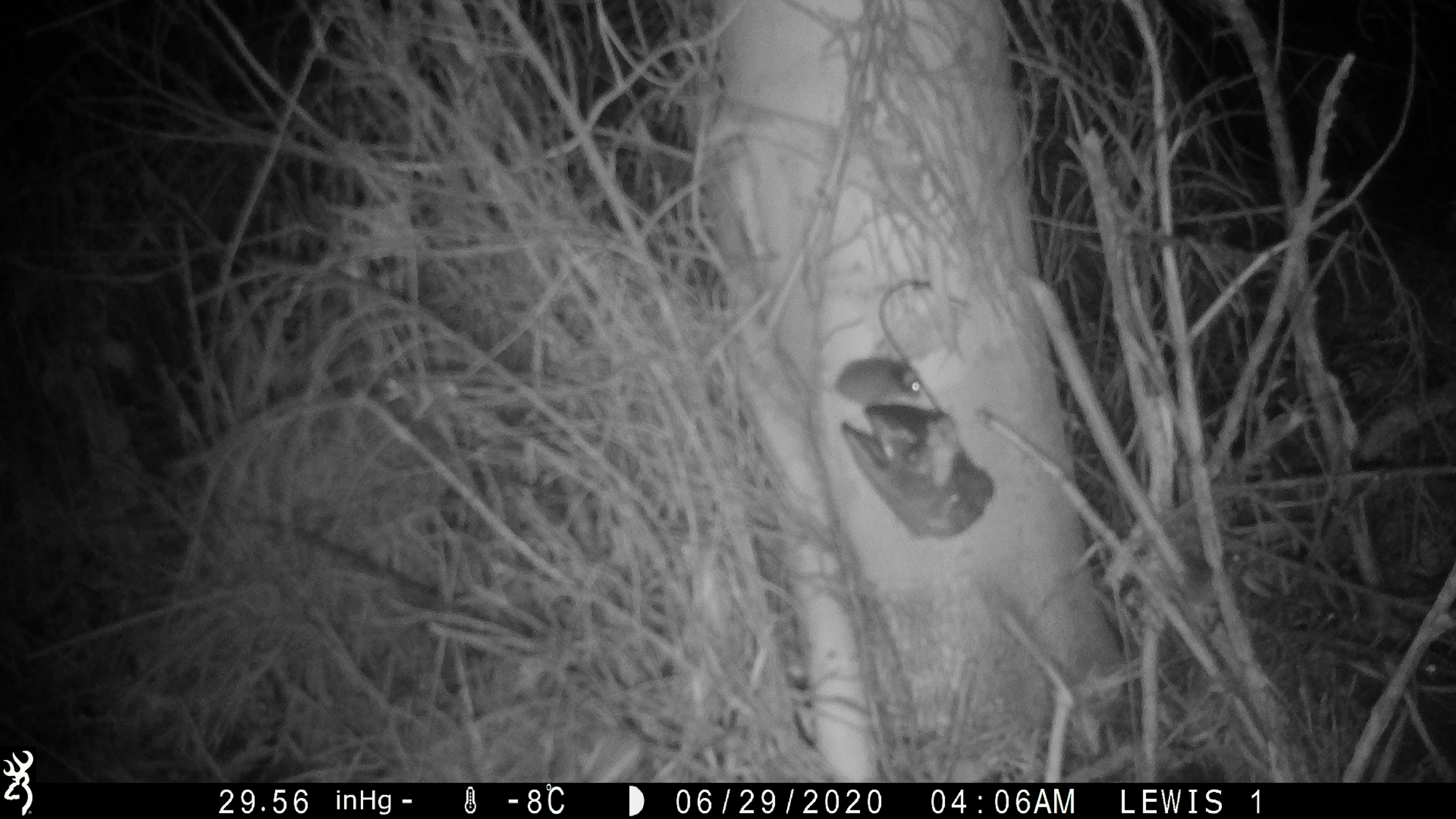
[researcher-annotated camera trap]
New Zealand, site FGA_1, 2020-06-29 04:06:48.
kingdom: Animalia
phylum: Chordata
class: Mammalia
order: Rodentia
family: Muridae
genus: Mus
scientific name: Mus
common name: mouse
Mouse (Mus).